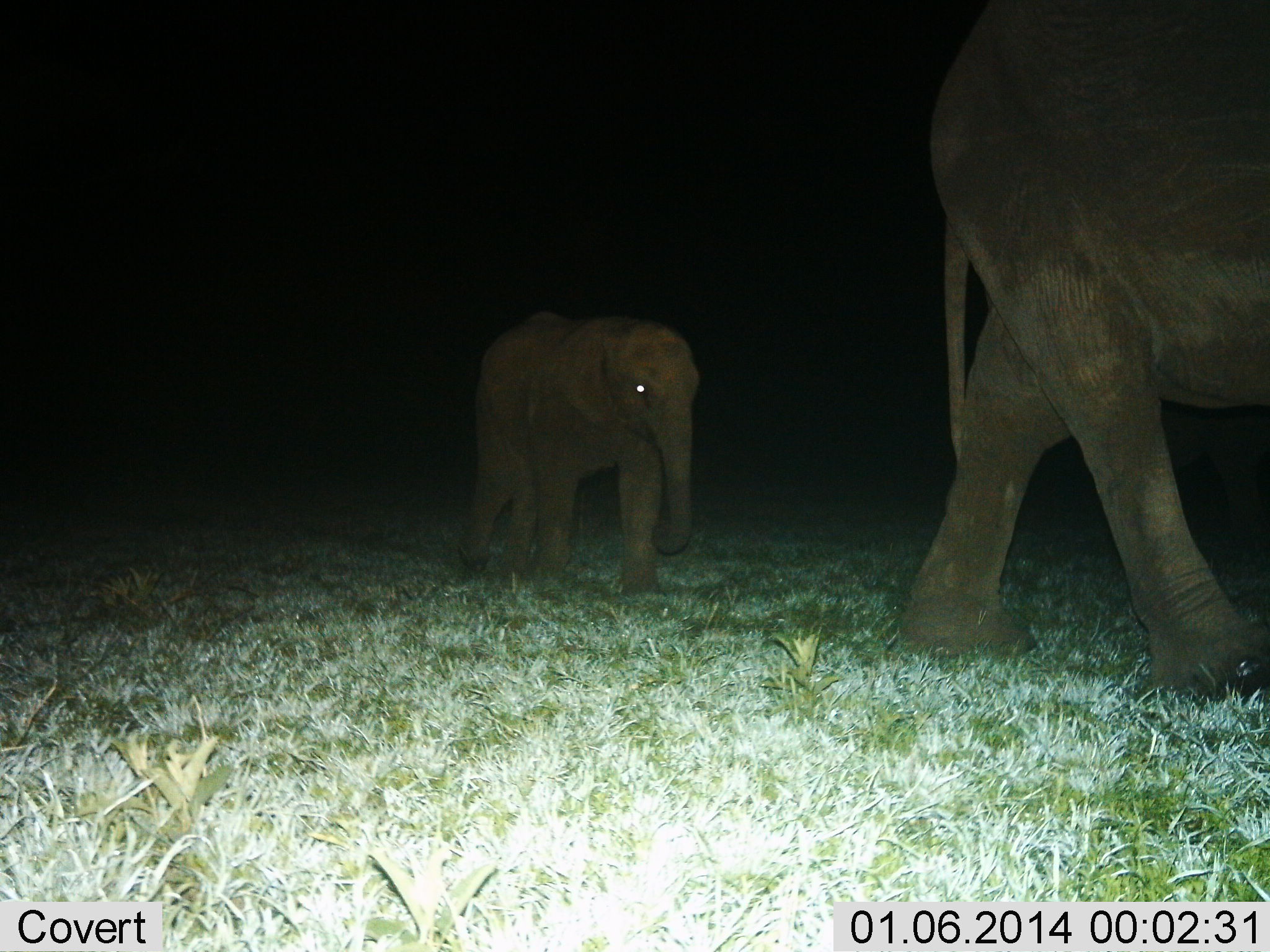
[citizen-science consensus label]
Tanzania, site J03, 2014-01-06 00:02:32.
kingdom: Animalia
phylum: Chordata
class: Mammalia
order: Proboscidea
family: Elephantidae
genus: Loxodonta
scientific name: Loxodonta africana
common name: african bush elephant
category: elephant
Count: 2.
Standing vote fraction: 0%.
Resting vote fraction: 0%.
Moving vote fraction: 100%.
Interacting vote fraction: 0%.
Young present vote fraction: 100%.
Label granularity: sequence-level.